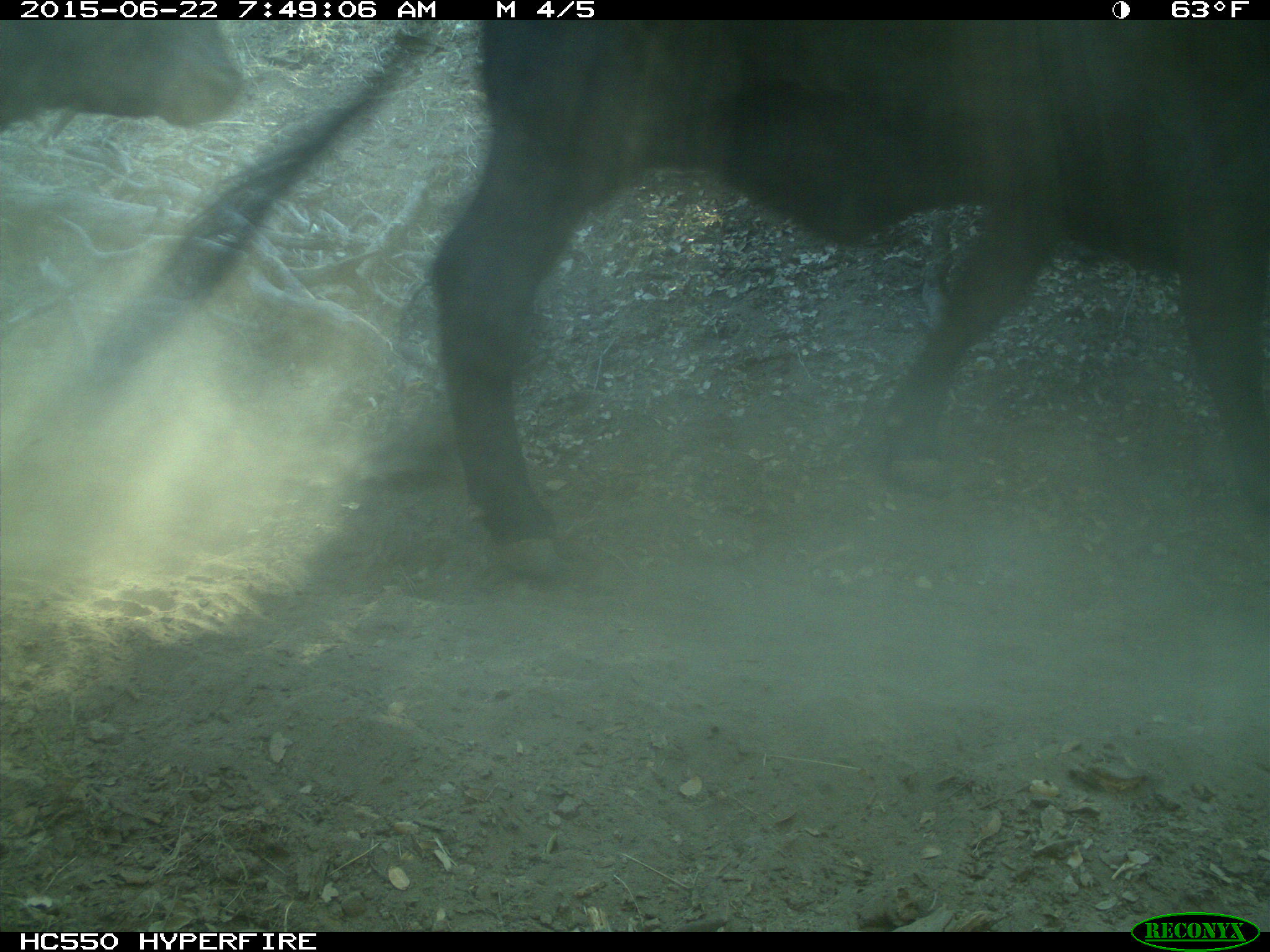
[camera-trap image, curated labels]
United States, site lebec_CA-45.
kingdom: Animalia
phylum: Chordata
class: Mammalia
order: Artiodactyla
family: Bovidae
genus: Bos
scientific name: Bos taurus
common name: domestic cow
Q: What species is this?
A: Bos taurus (domestic cow).